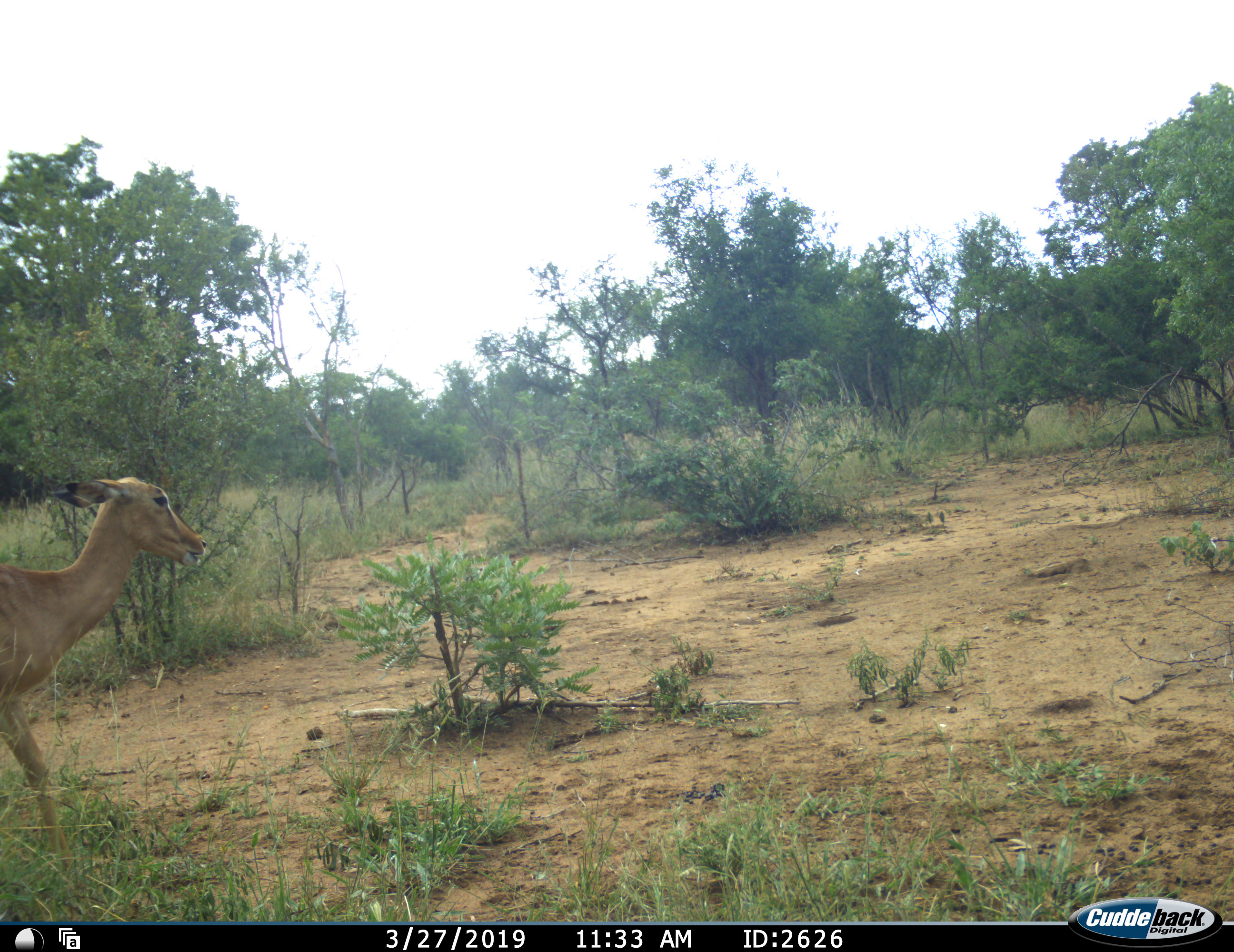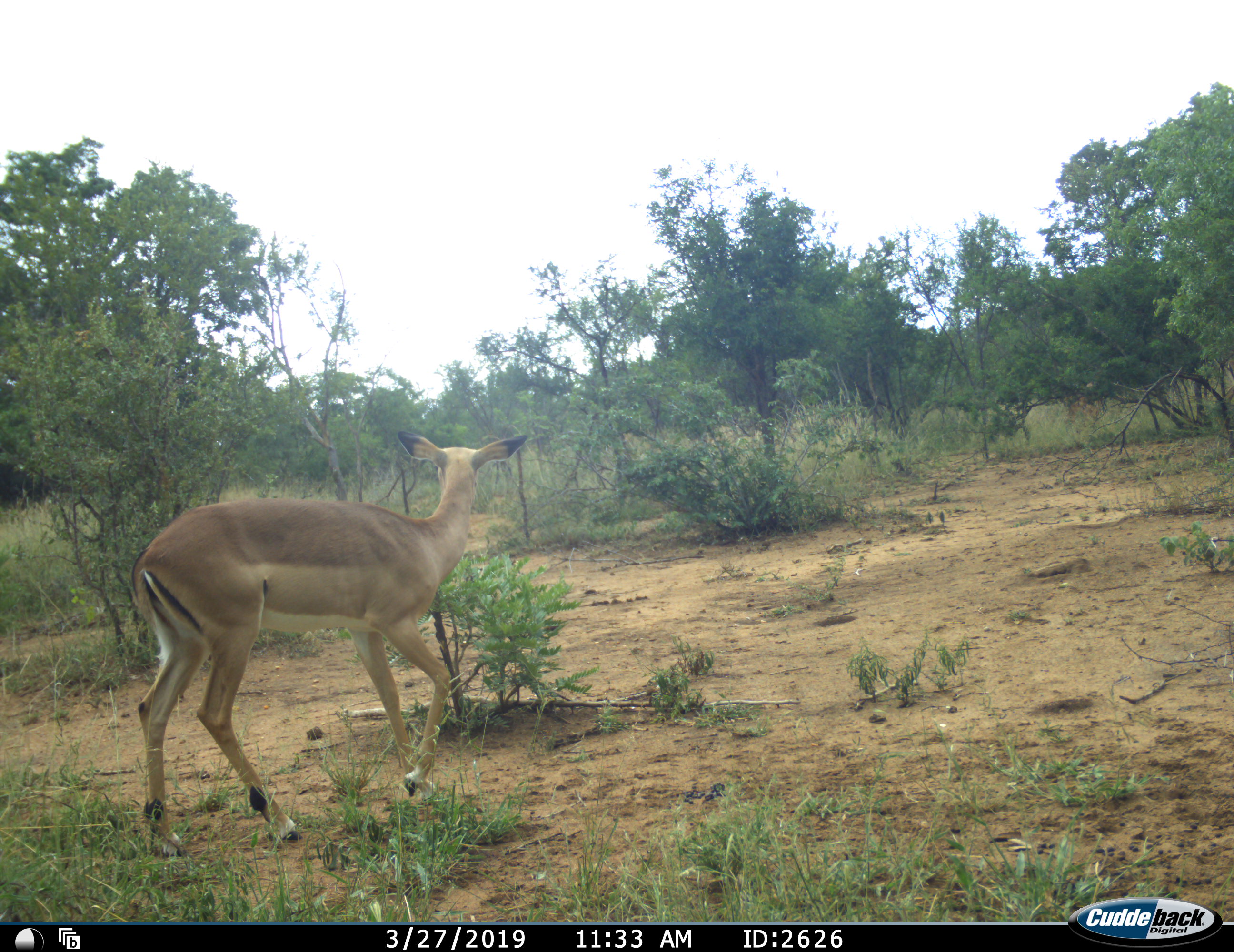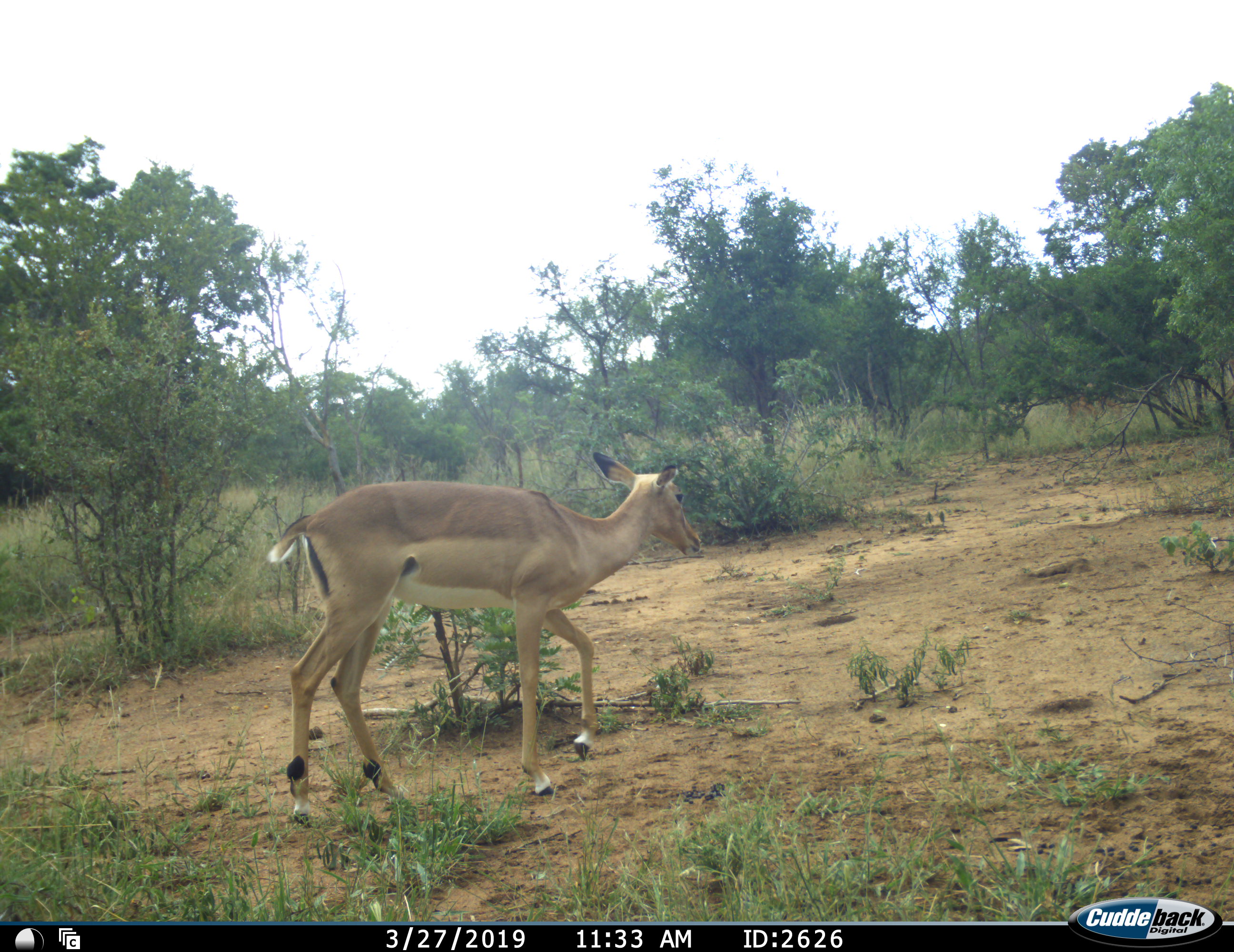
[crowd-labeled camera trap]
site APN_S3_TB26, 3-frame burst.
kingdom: Animalia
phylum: Chordata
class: Mammalia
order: Artiodactyla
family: Bovidae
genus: Aepyceros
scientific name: Aepyceros melampus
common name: impala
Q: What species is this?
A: Impala (Aepyceros melampus).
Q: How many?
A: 1.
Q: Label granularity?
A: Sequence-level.